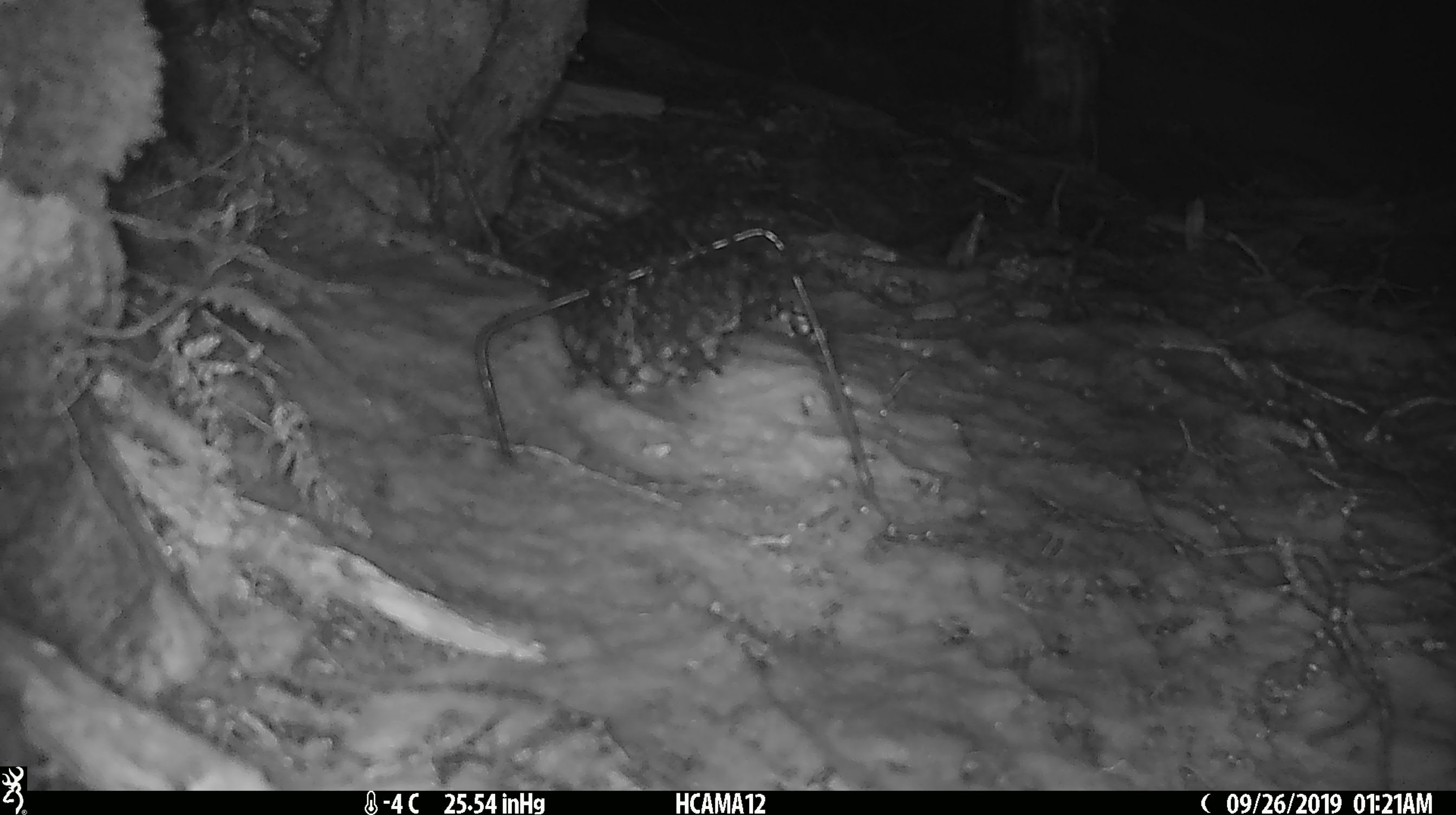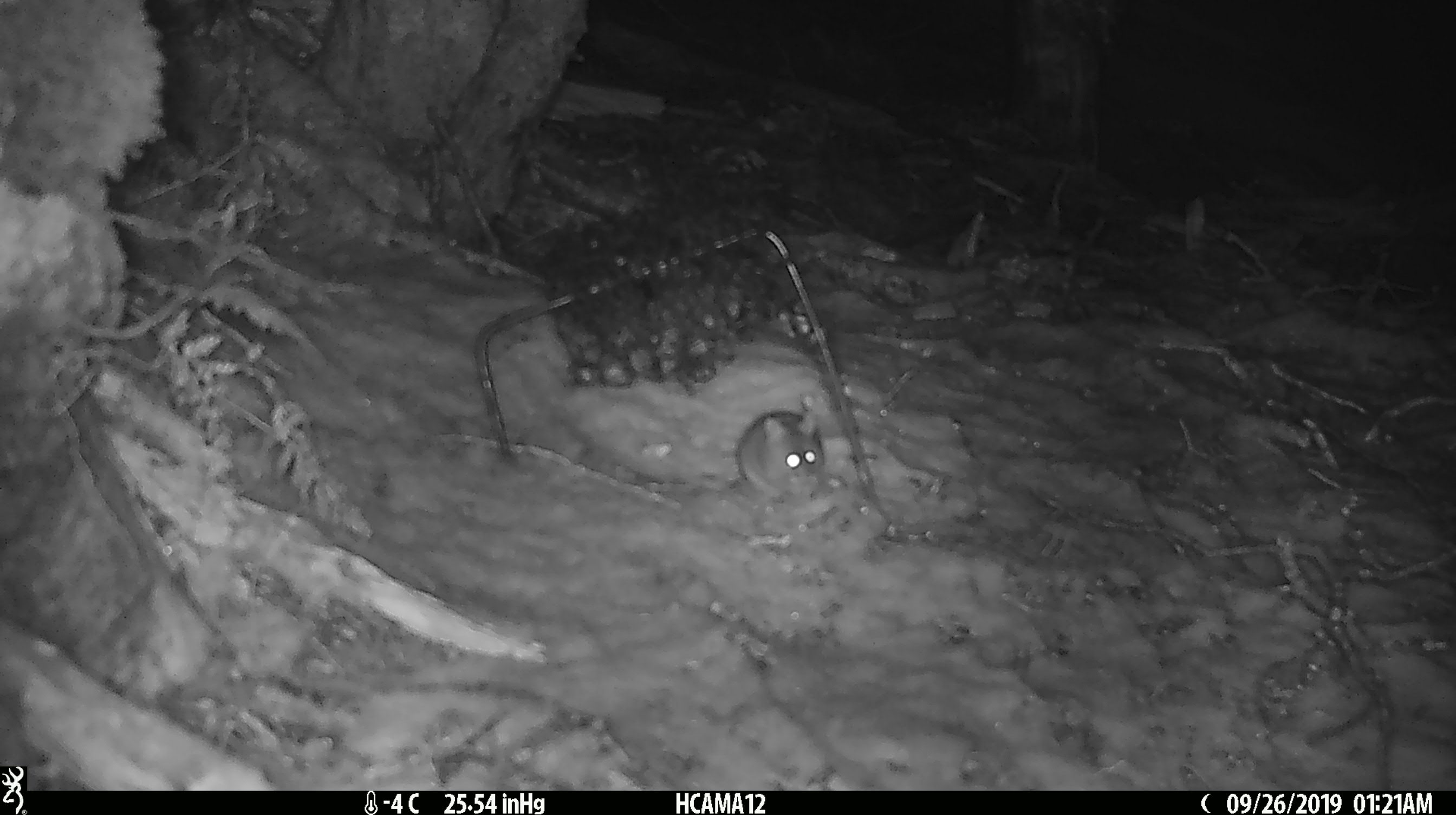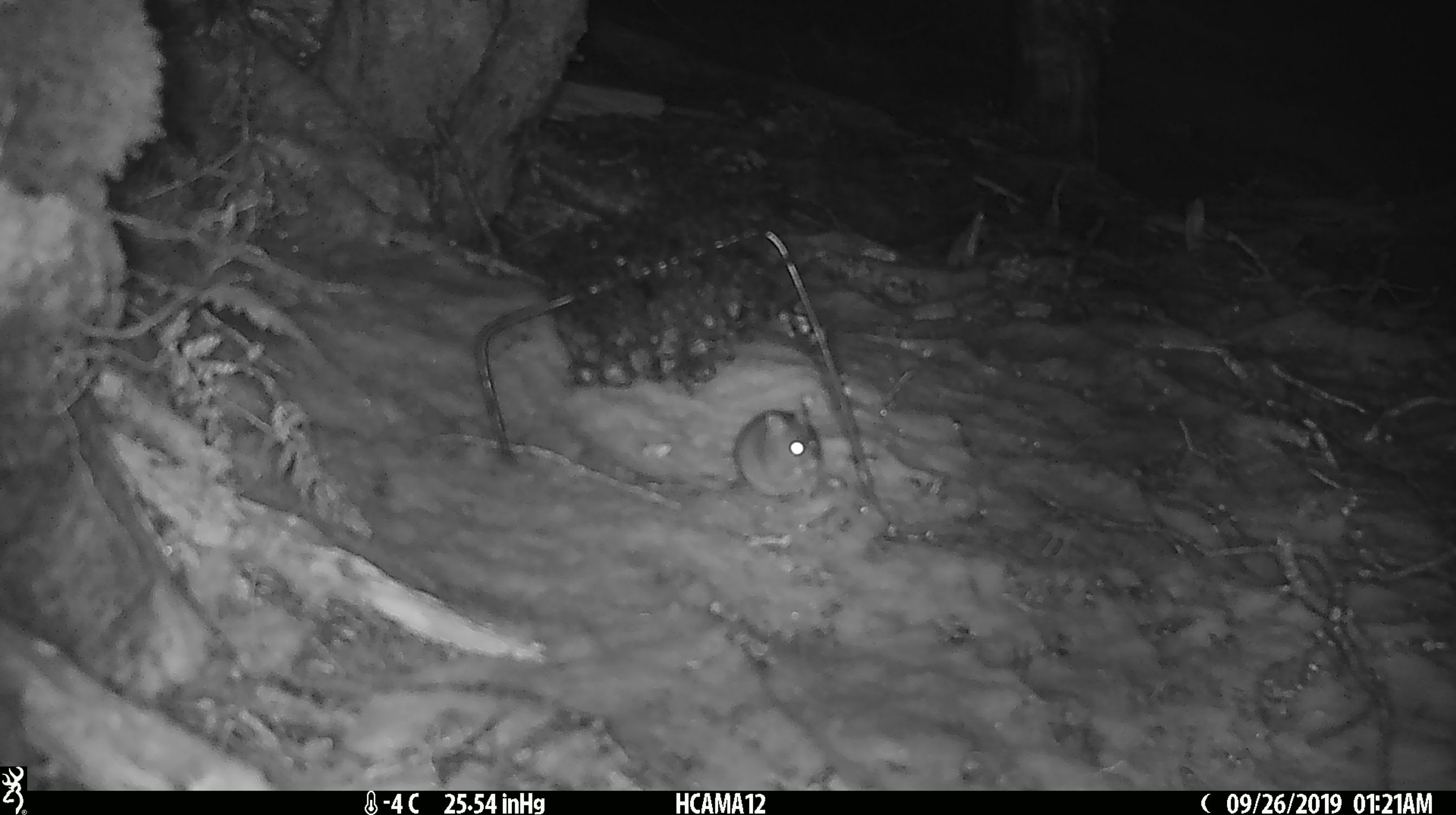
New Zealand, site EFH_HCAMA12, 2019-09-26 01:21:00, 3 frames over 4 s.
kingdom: Animalia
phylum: Chordata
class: Mammalia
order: Rodentia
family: Muridae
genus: Mus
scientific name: Mus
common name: mouse